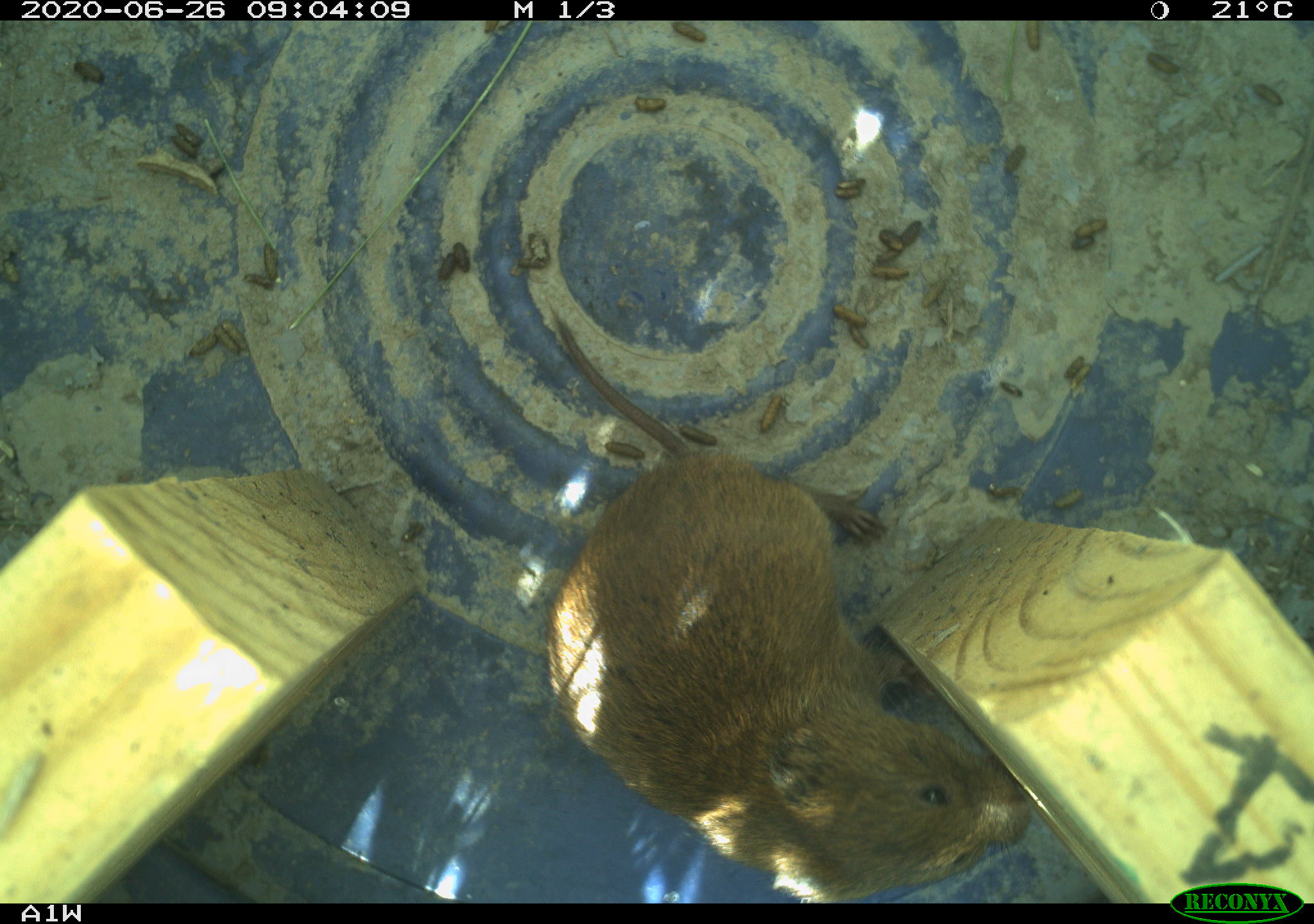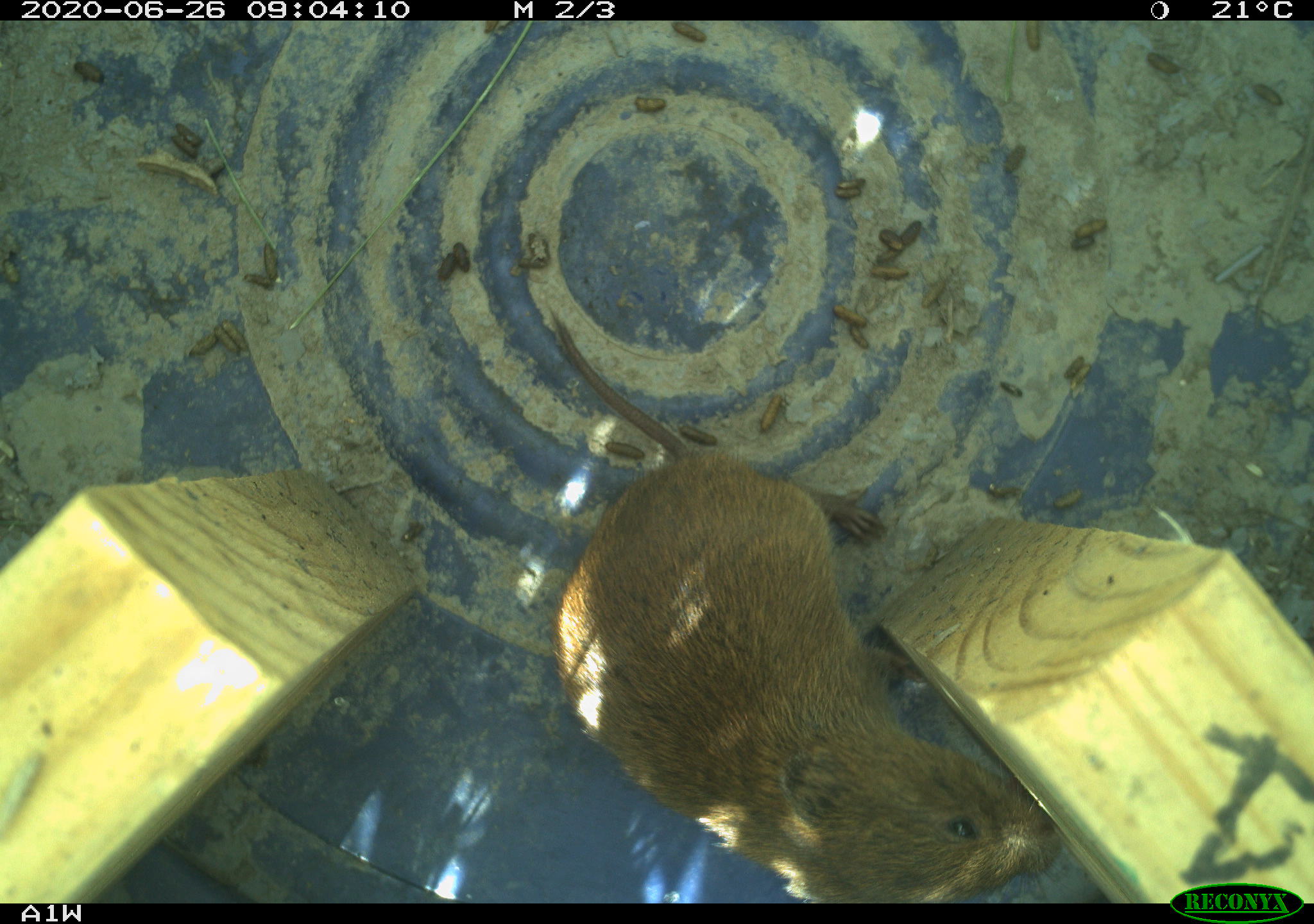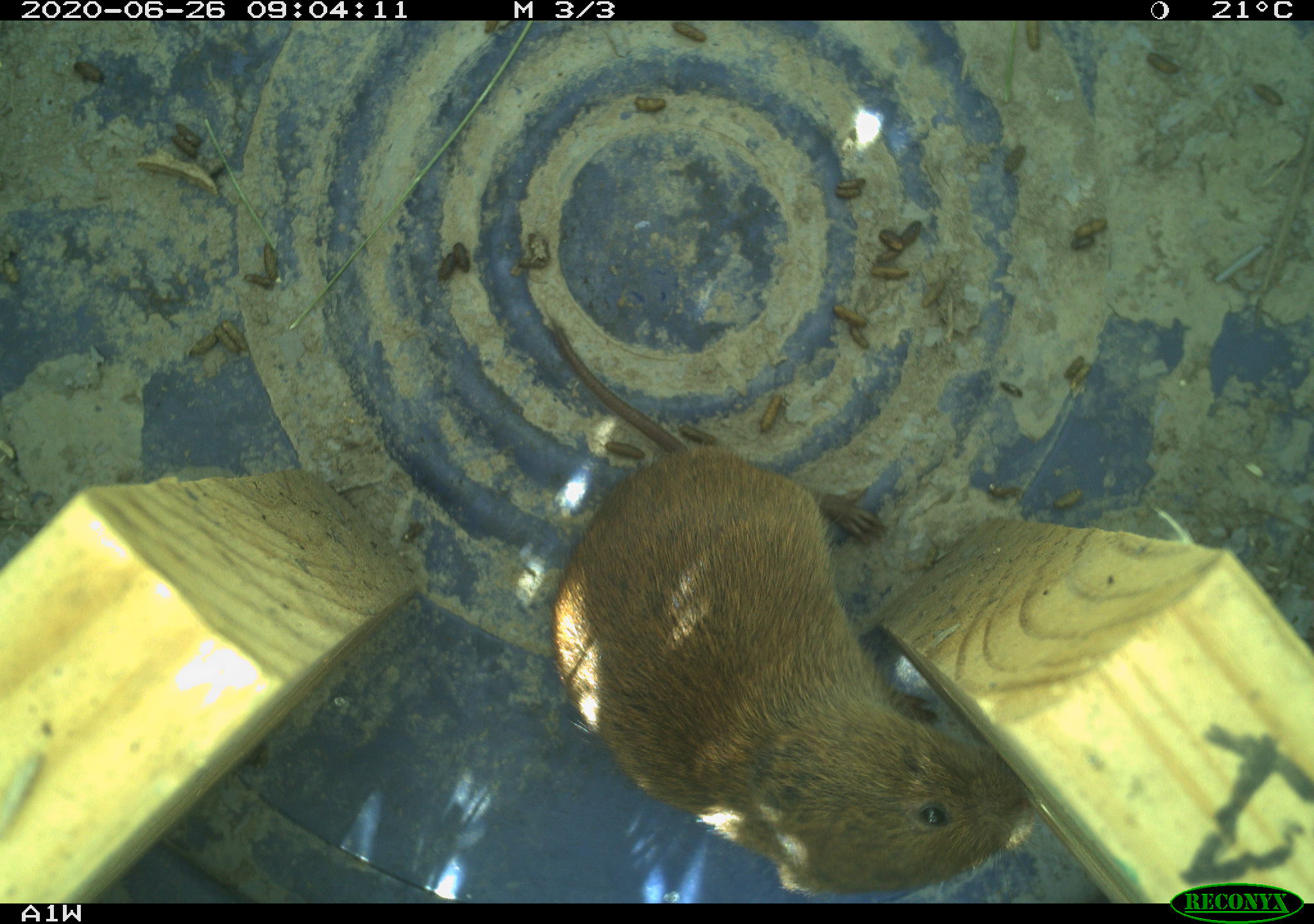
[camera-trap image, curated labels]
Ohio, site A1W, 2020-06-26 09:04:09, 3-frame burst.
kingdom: Animalia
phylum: Chordata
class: Mammalia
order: Rodentia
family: Cricetidae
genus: Microtus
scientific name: Microtus pennsylvanicus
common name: meadow vole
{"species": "meadow vole (Microtus pennsylvanicus)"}